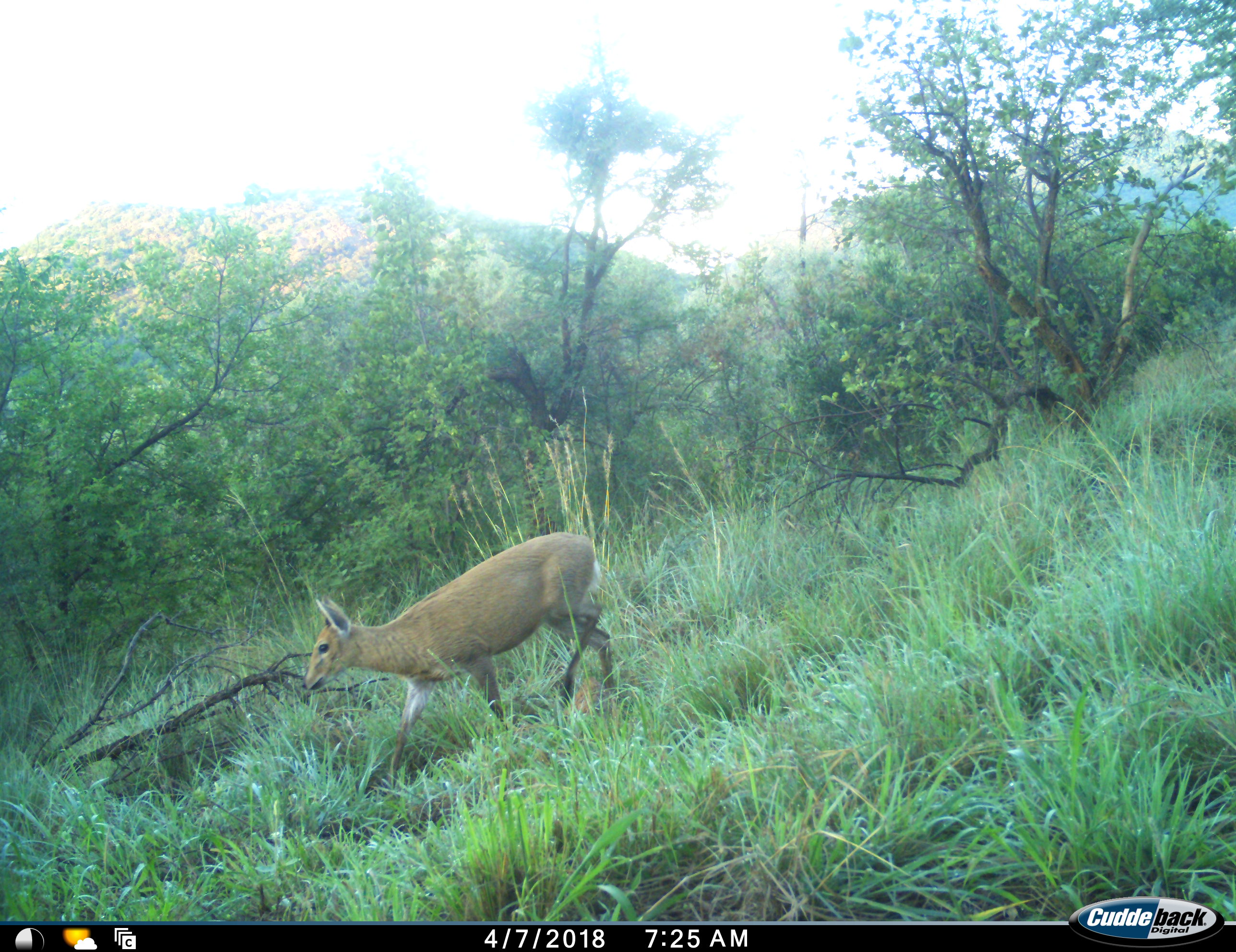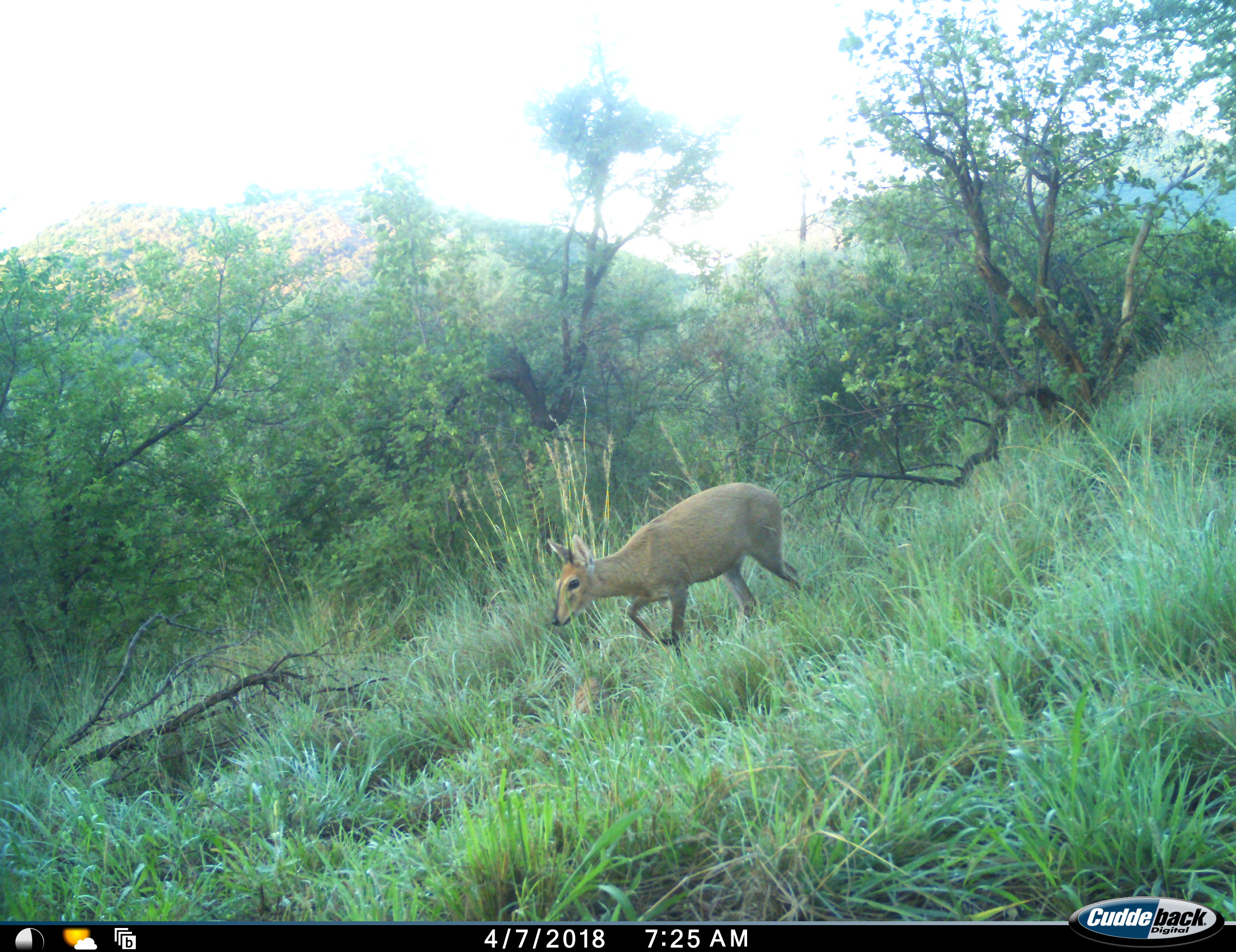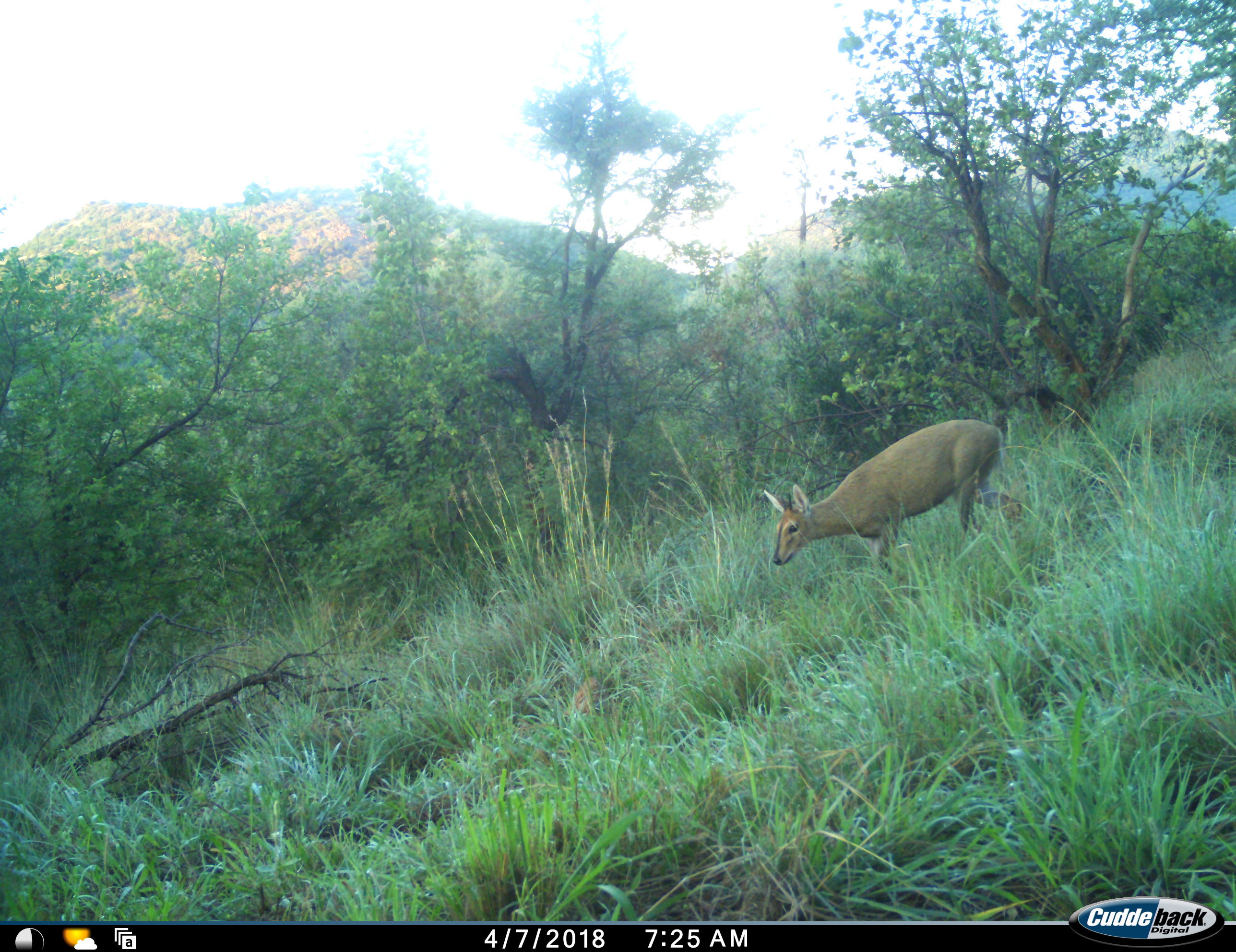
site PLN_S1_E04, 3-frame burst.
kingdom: Animalia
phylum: Chordata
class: Mammalia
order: Artiodactyla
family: Bovidae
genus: Sylvicapra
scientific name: Sylvicapra grimmia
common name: common duiker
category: duikercommongrey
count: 1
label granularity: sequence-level